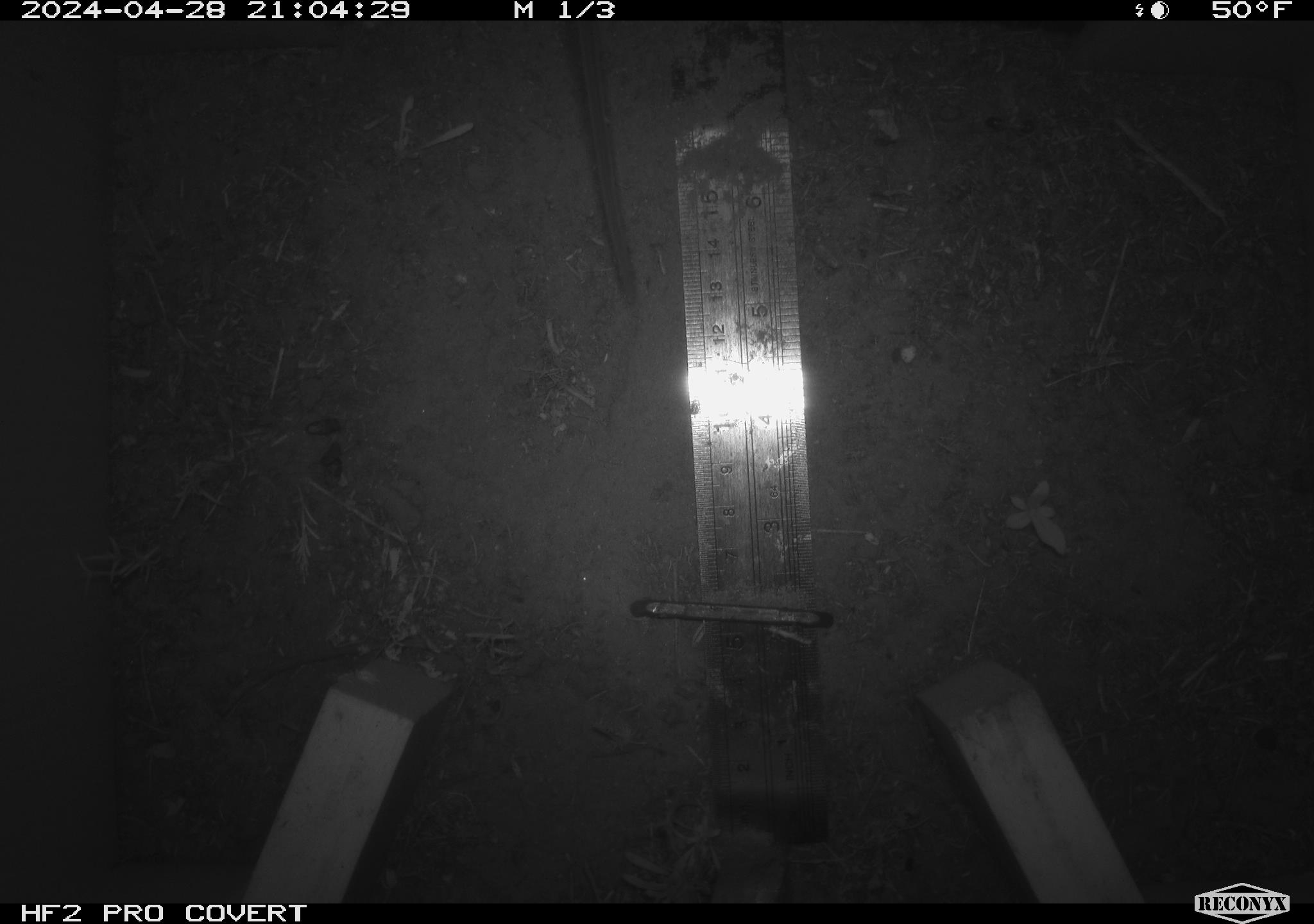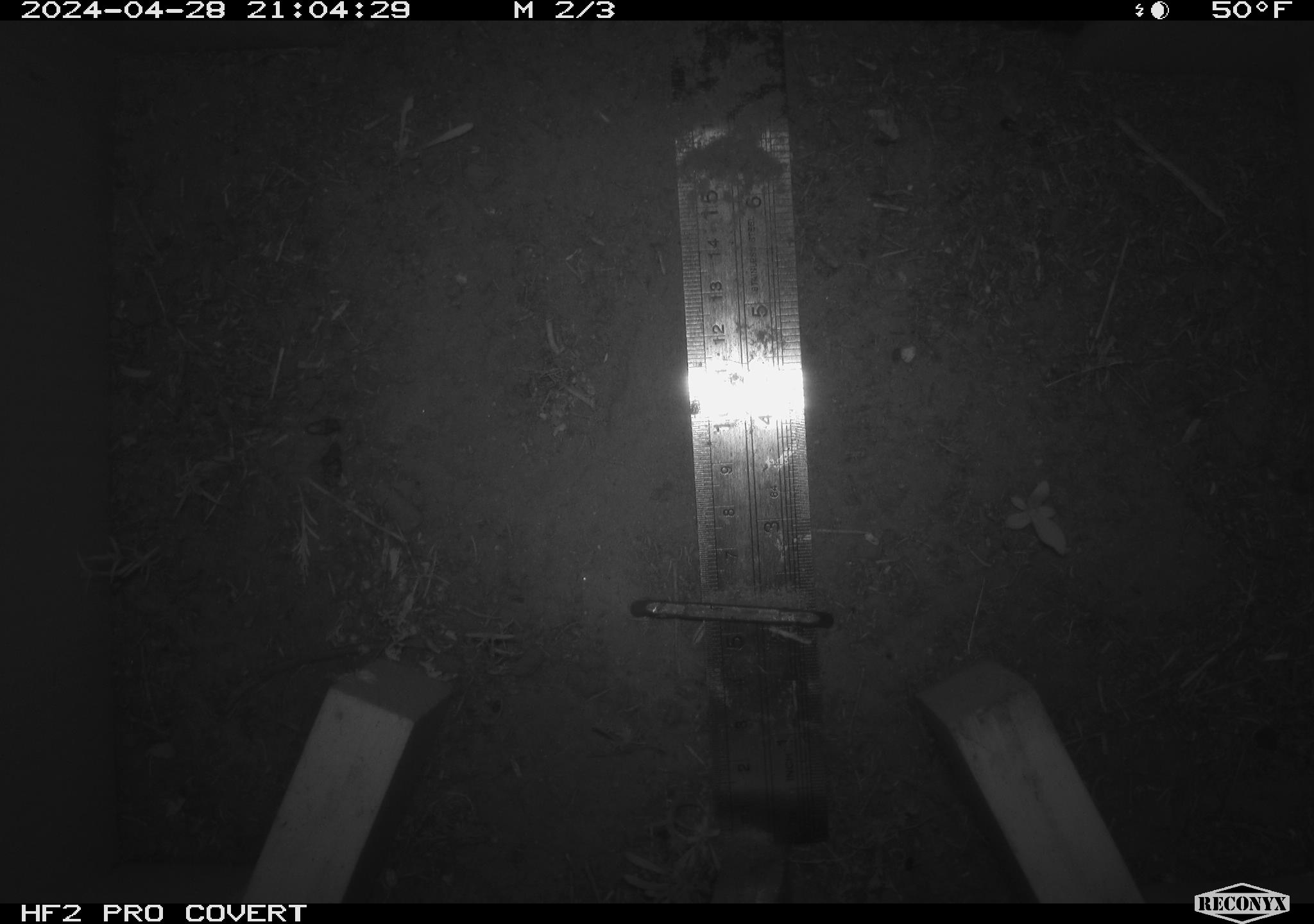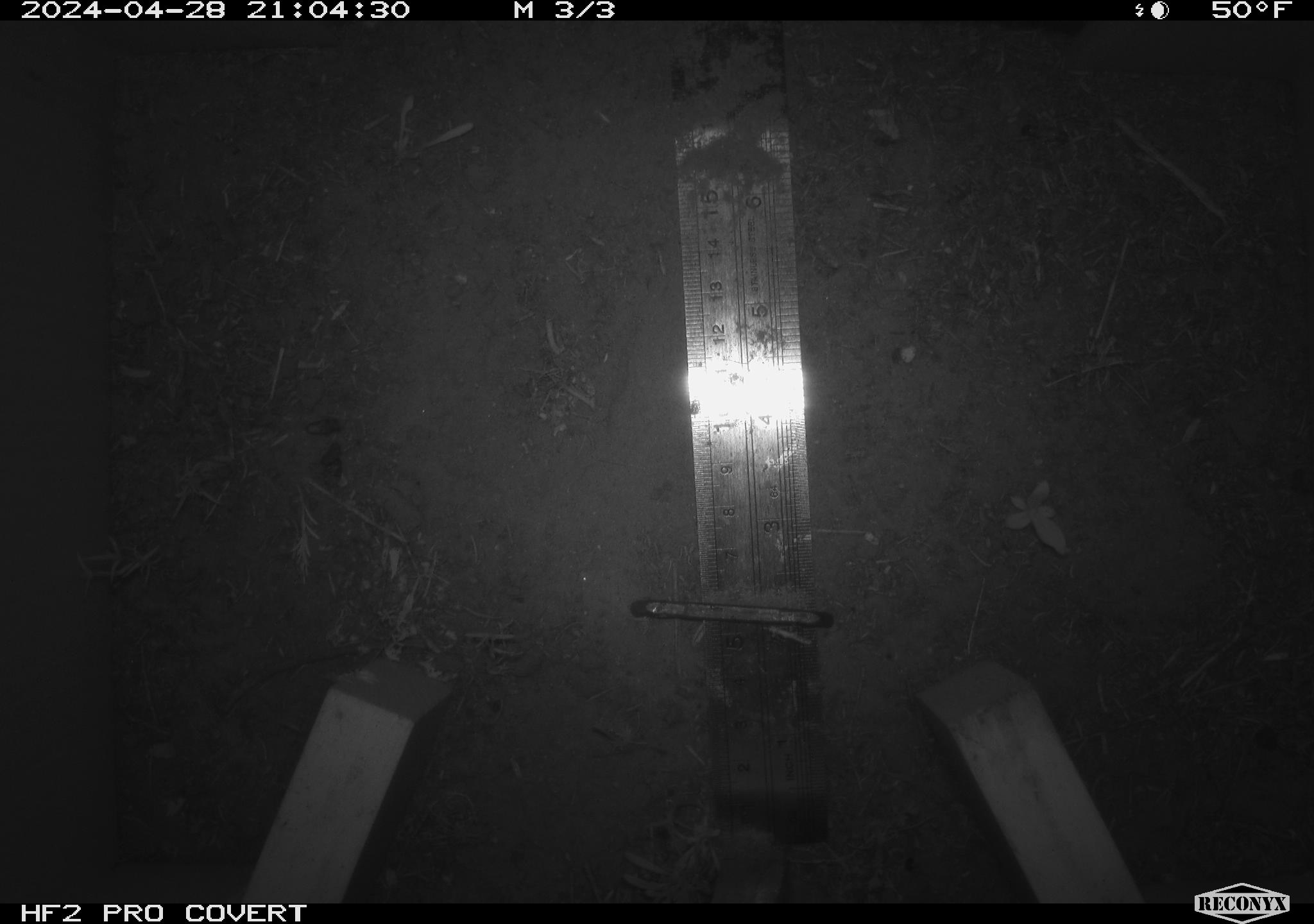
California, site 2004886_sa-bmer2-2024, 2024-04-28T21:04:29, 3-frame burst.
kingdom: Animalia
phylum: Chordata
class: Mammalia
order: Rodentia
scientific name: Rodentia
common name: mouse species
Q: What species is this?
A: Mouse species (Rodentia).